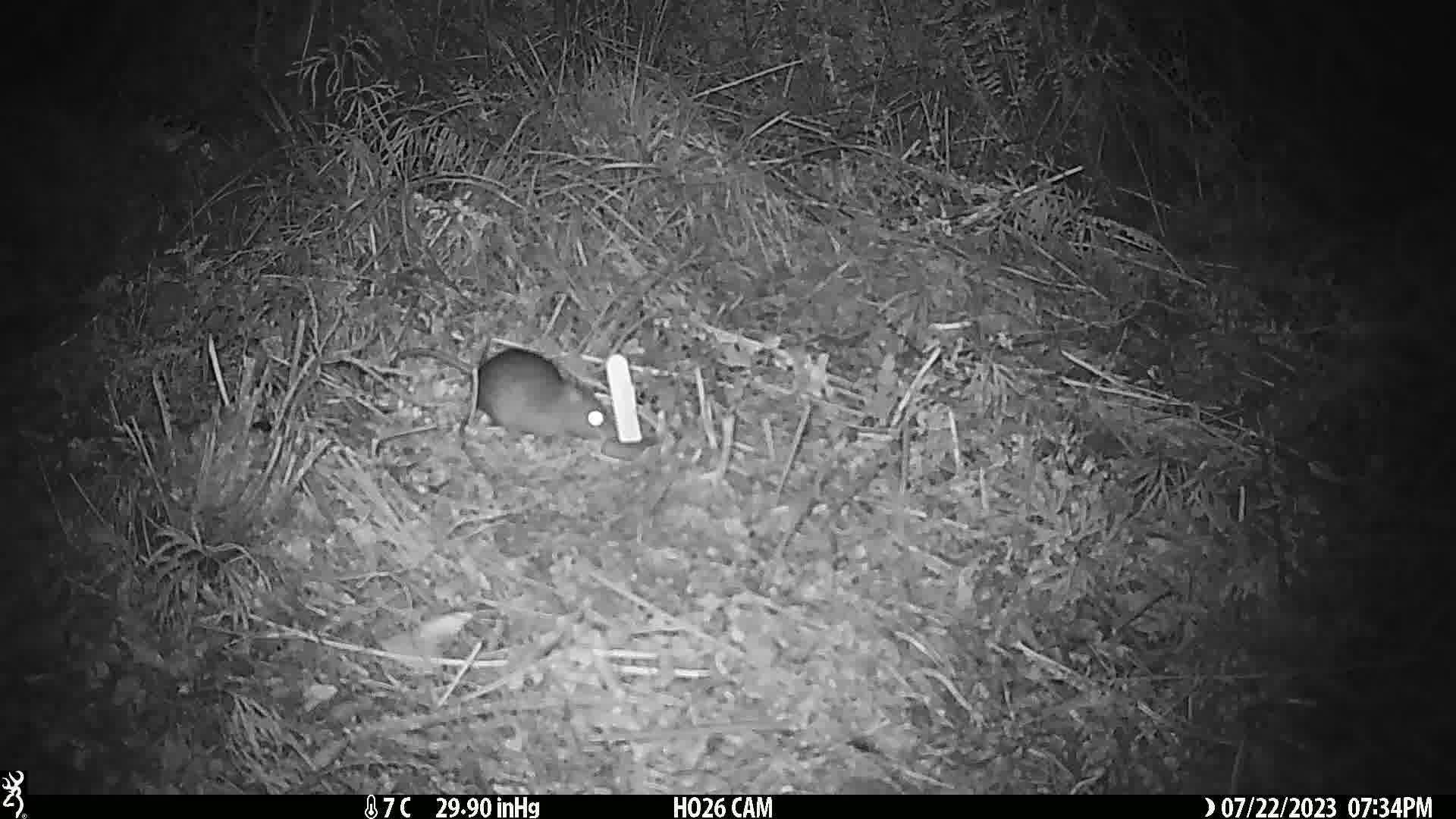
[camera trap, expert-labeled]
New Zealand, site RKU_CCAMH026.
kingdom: Animalia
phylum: Chordata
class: Mammalia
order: Rodentia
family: Muridae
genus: Rattus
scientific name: Rattus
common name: rat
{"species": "rat (Rattus)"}